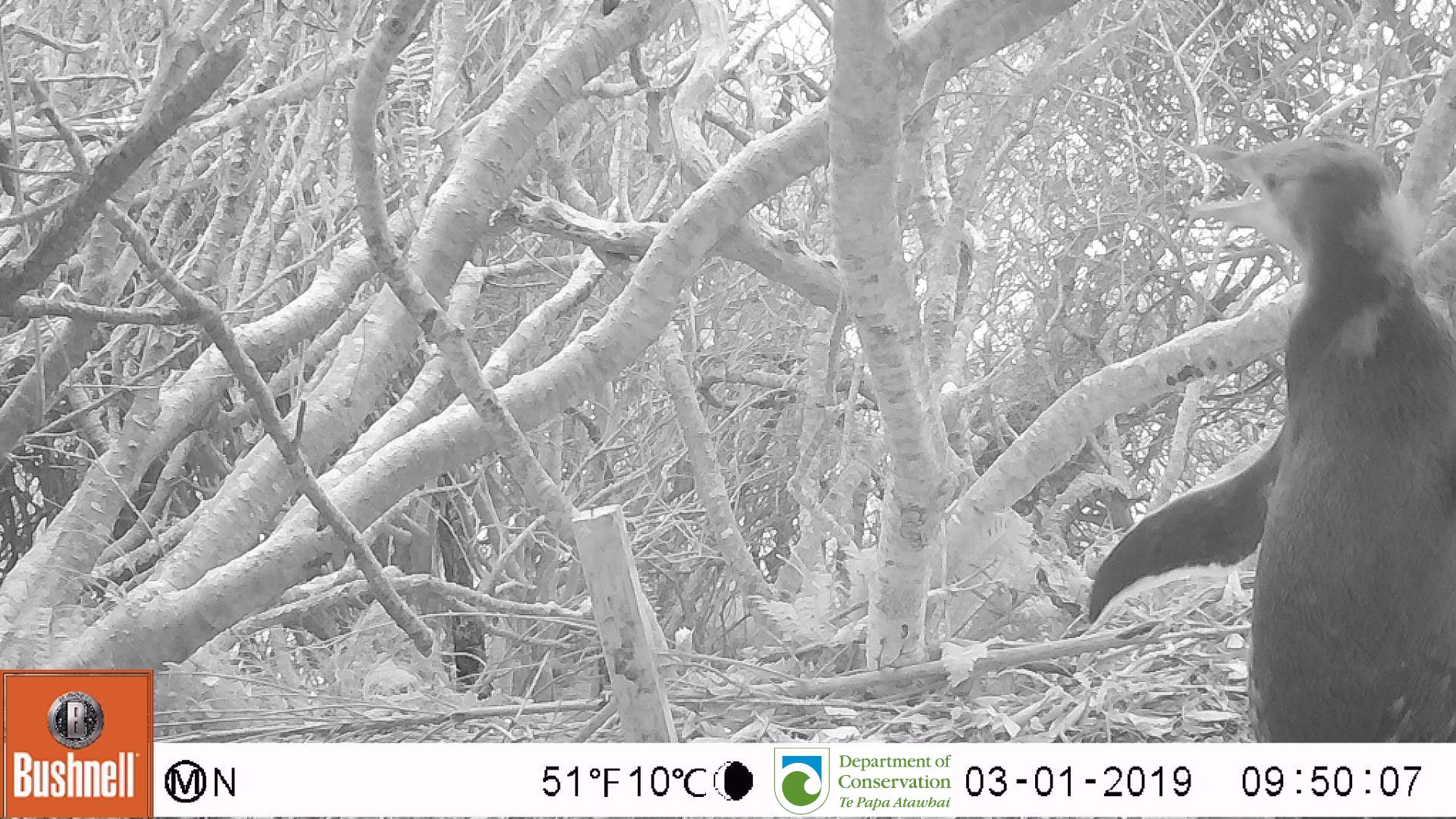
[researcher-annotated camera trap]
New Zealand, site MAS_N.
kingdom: Animalia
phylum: Chordata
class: Aves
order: Sphenisciformes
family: Spheniscidae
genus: Megadyptes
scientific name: Megadyptes antipodes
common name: yellow-eyed penguin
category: yellow eyed penguin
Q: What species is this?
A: Yellow eyed penguin (yellow-eyed penguin) (Megadyptes antipodes).